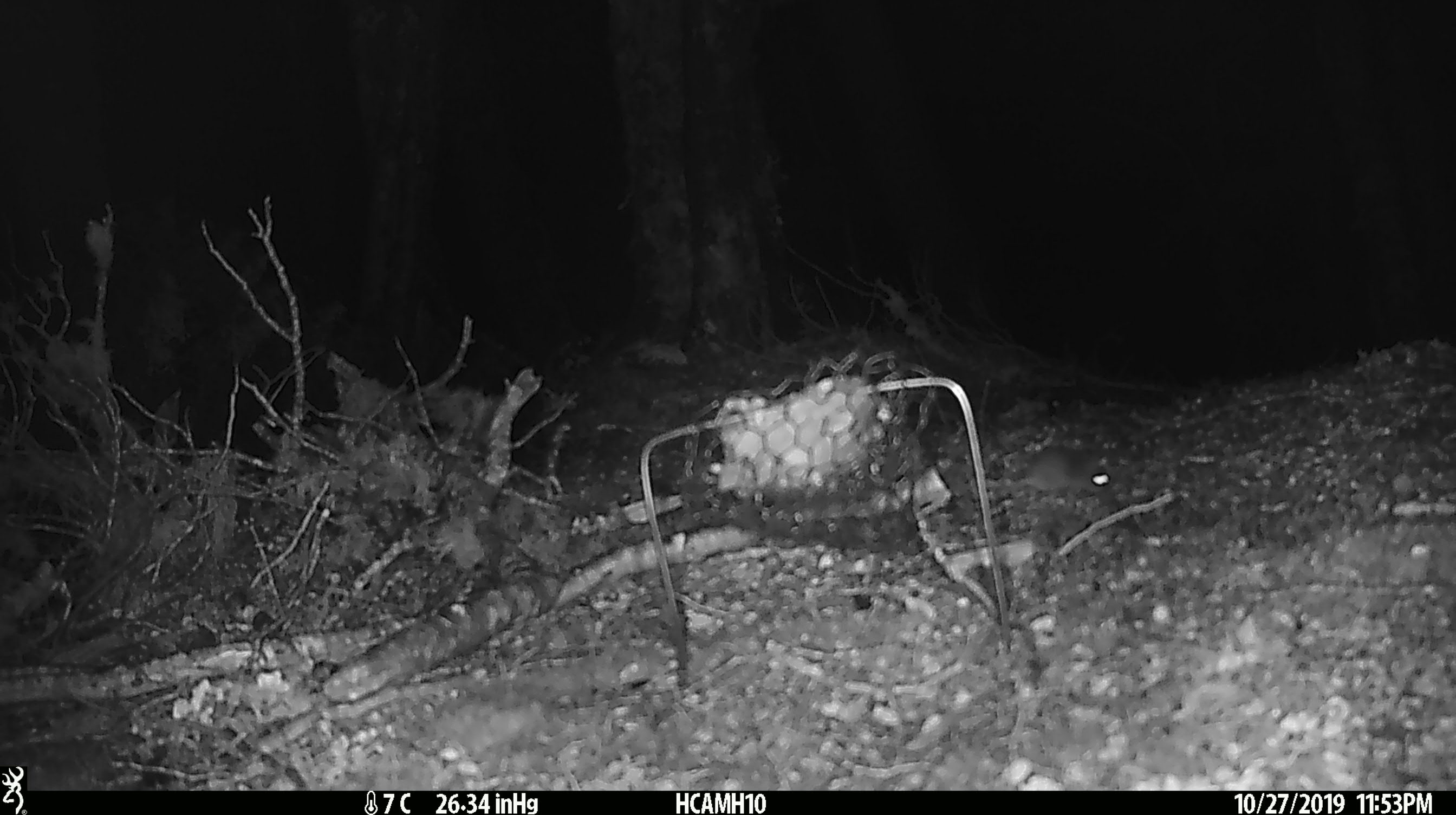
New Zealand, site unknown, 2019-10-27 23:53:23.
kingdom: Animalia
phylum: Chordata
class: Mammalia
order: Rodentia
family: Muridae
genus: Mus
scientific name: Mus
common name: mouse